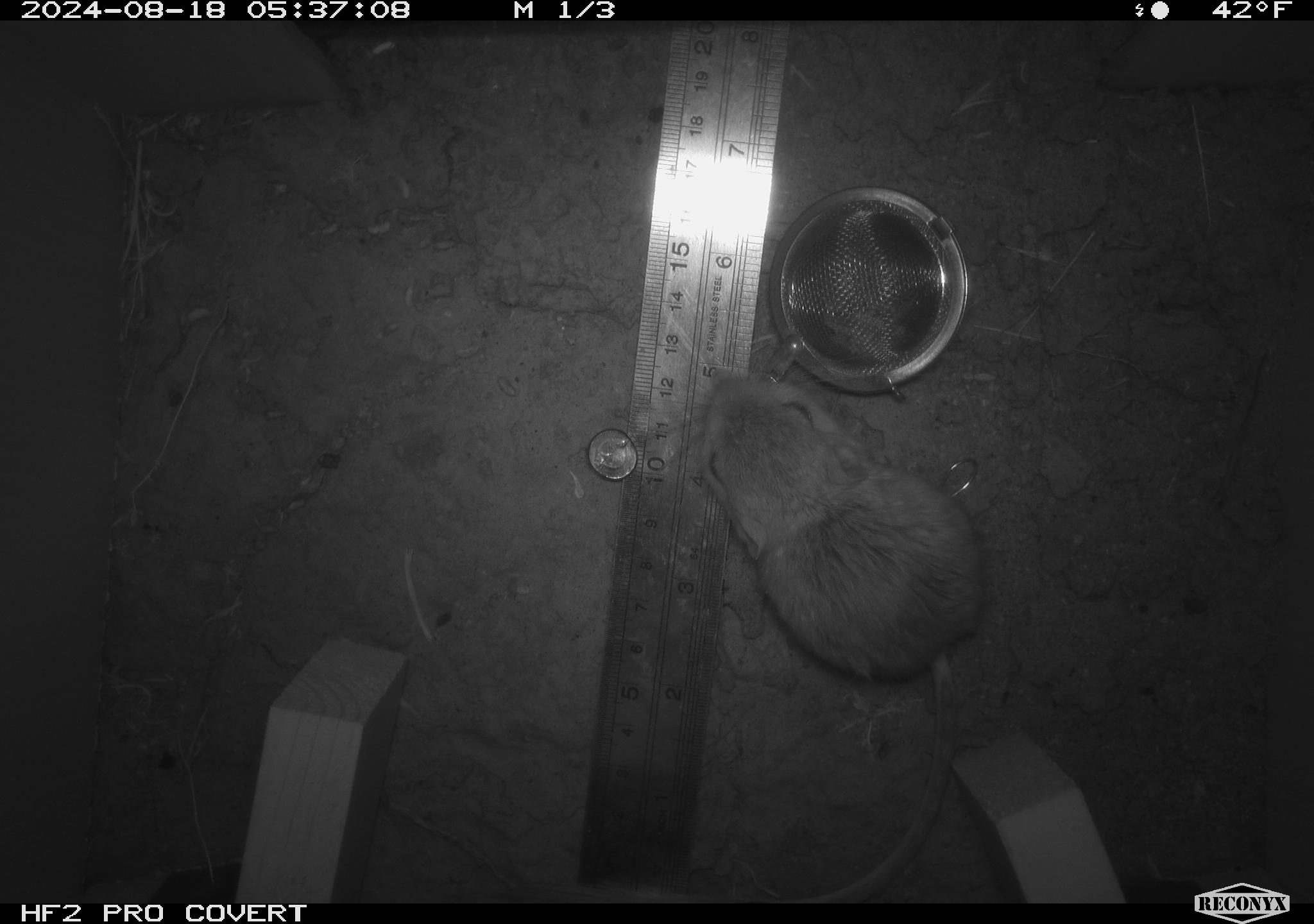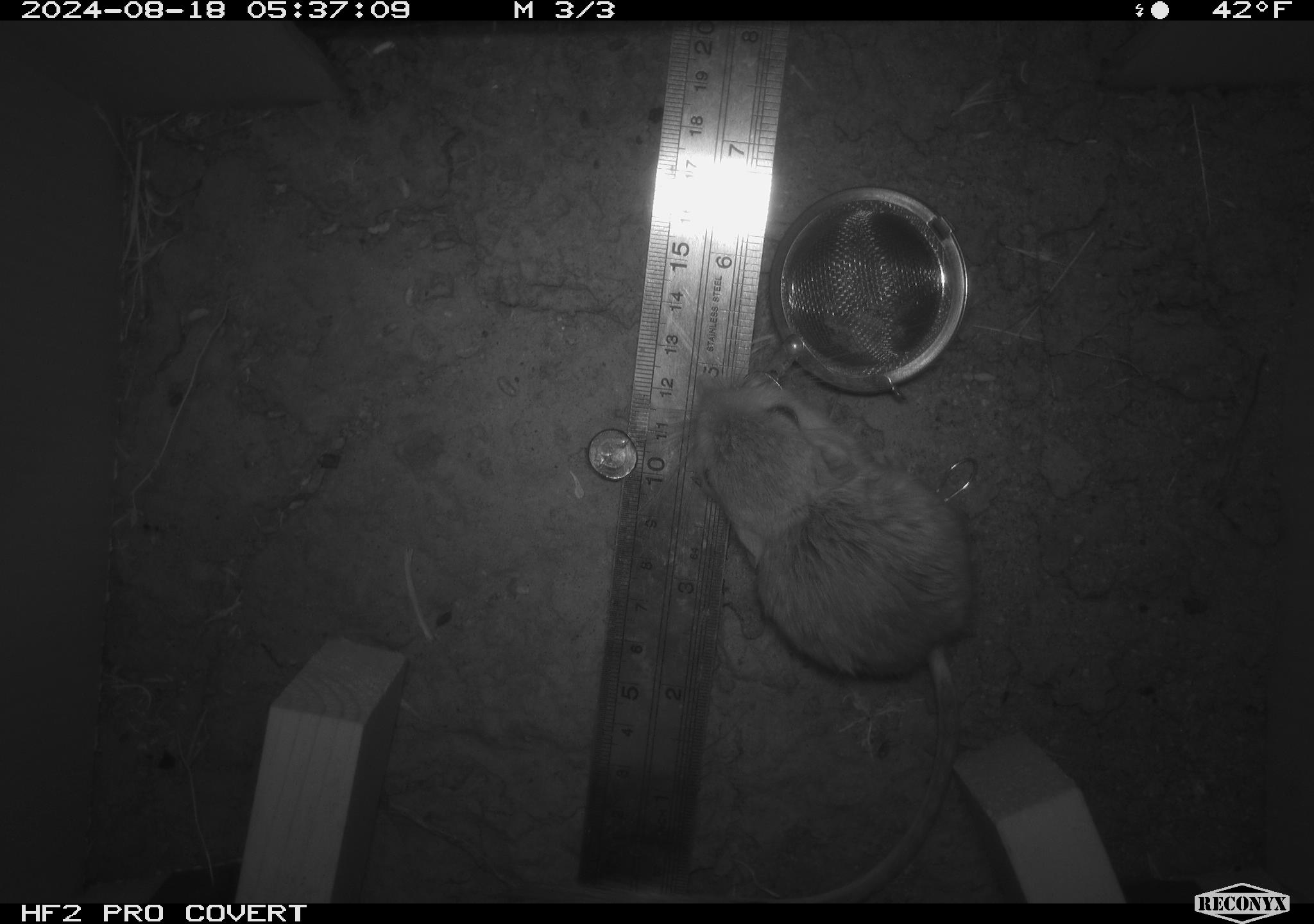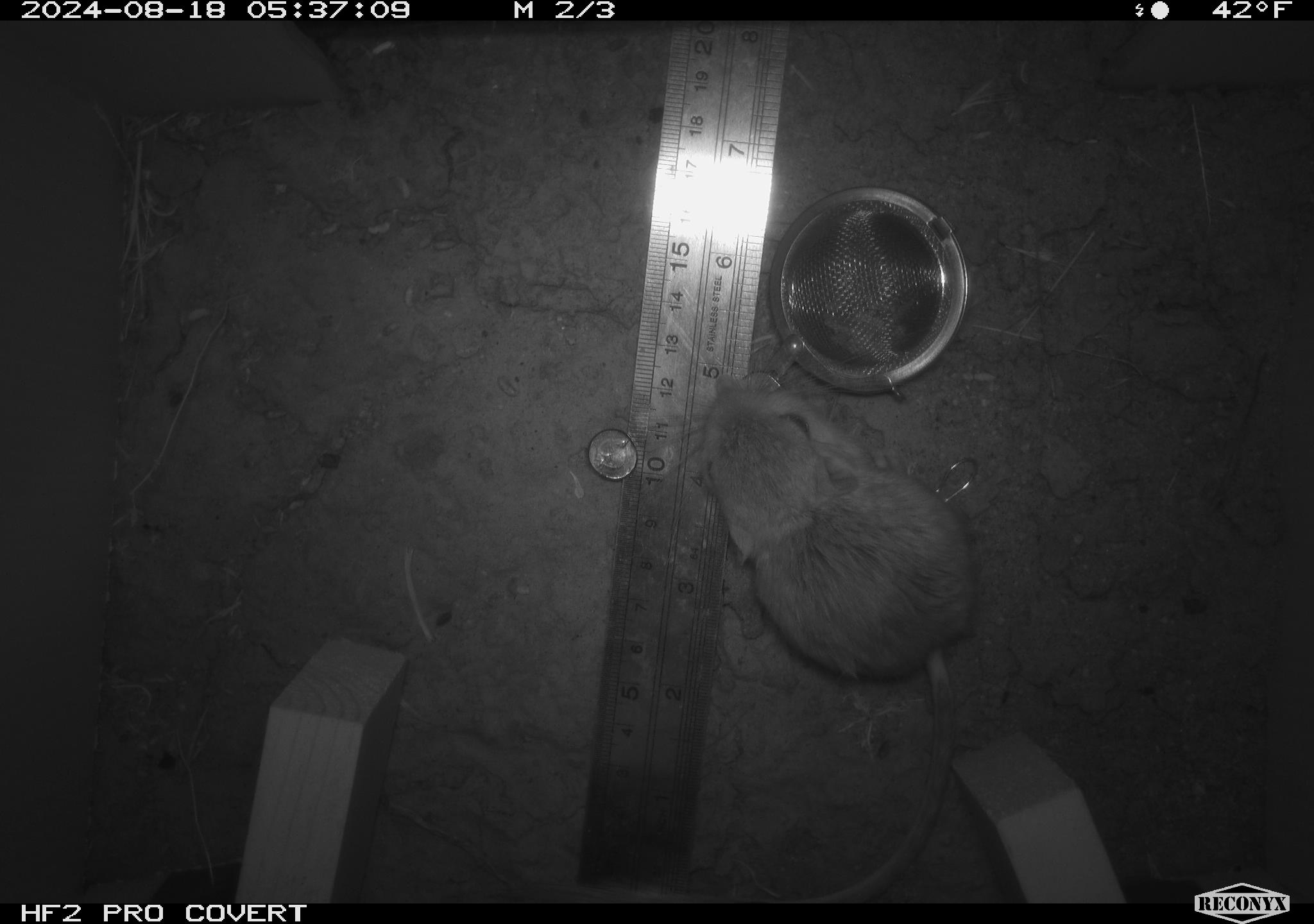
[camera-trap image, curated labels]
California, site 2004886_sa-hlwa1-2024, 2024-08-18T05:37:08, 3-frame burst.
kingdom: Animalia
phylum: Chordata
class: Mammalia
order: Rodentia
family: Heteromyidae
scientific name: Heteromyidae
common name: kangaroo rats and pocket mice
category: heteromyidae family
Heteromyidae family (kangaroo rats and pocket mice) (Heteromyidae).